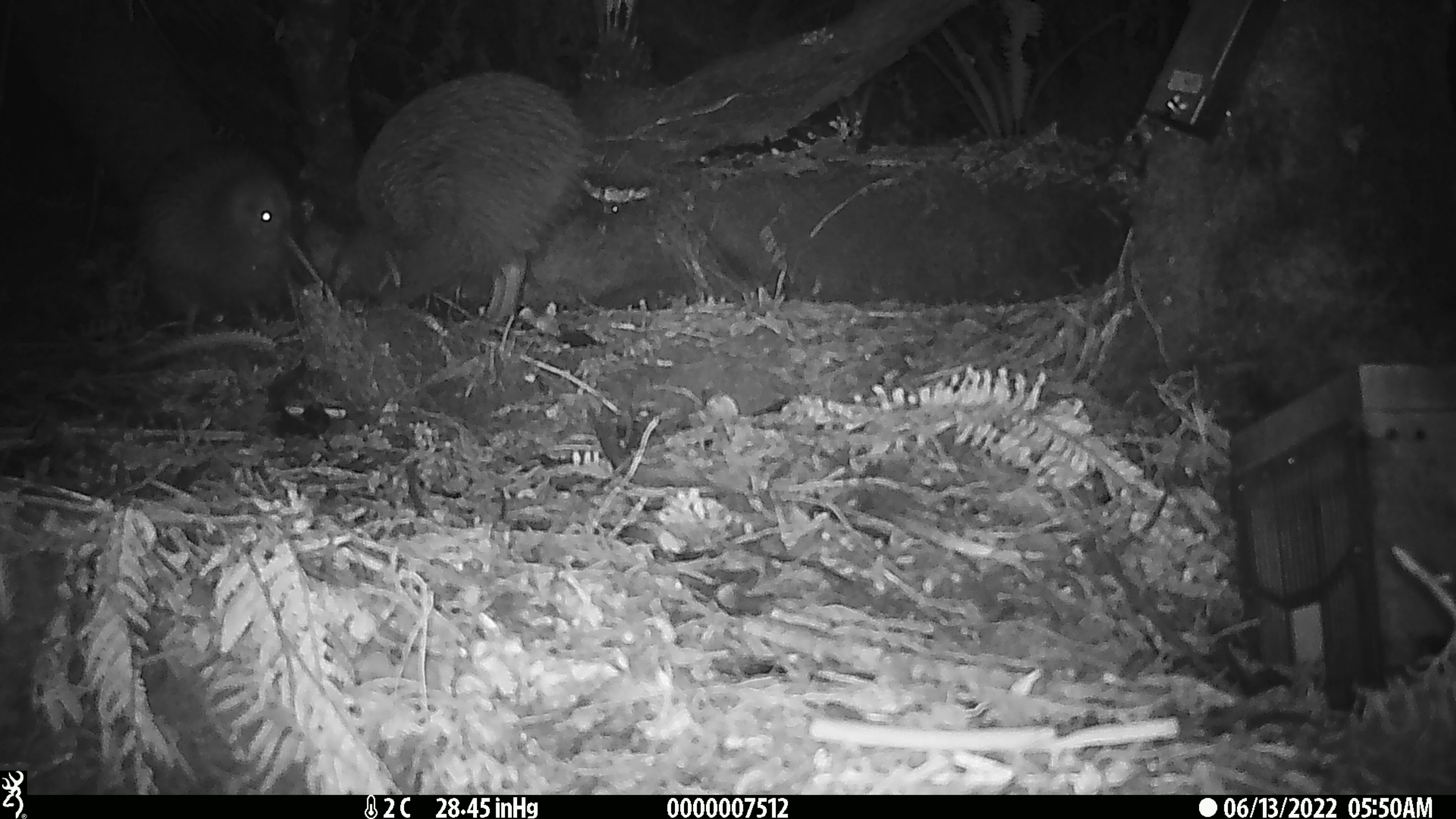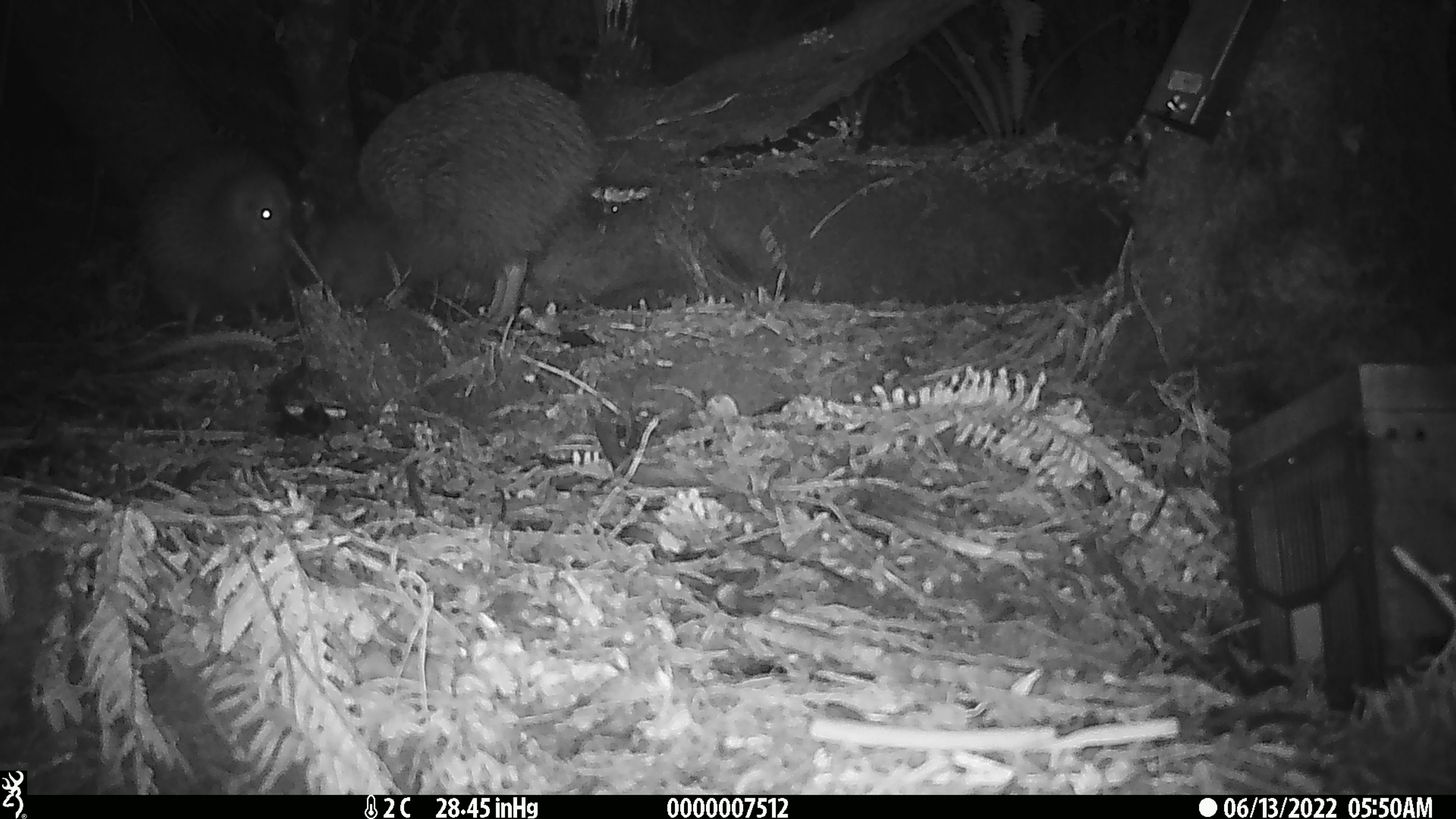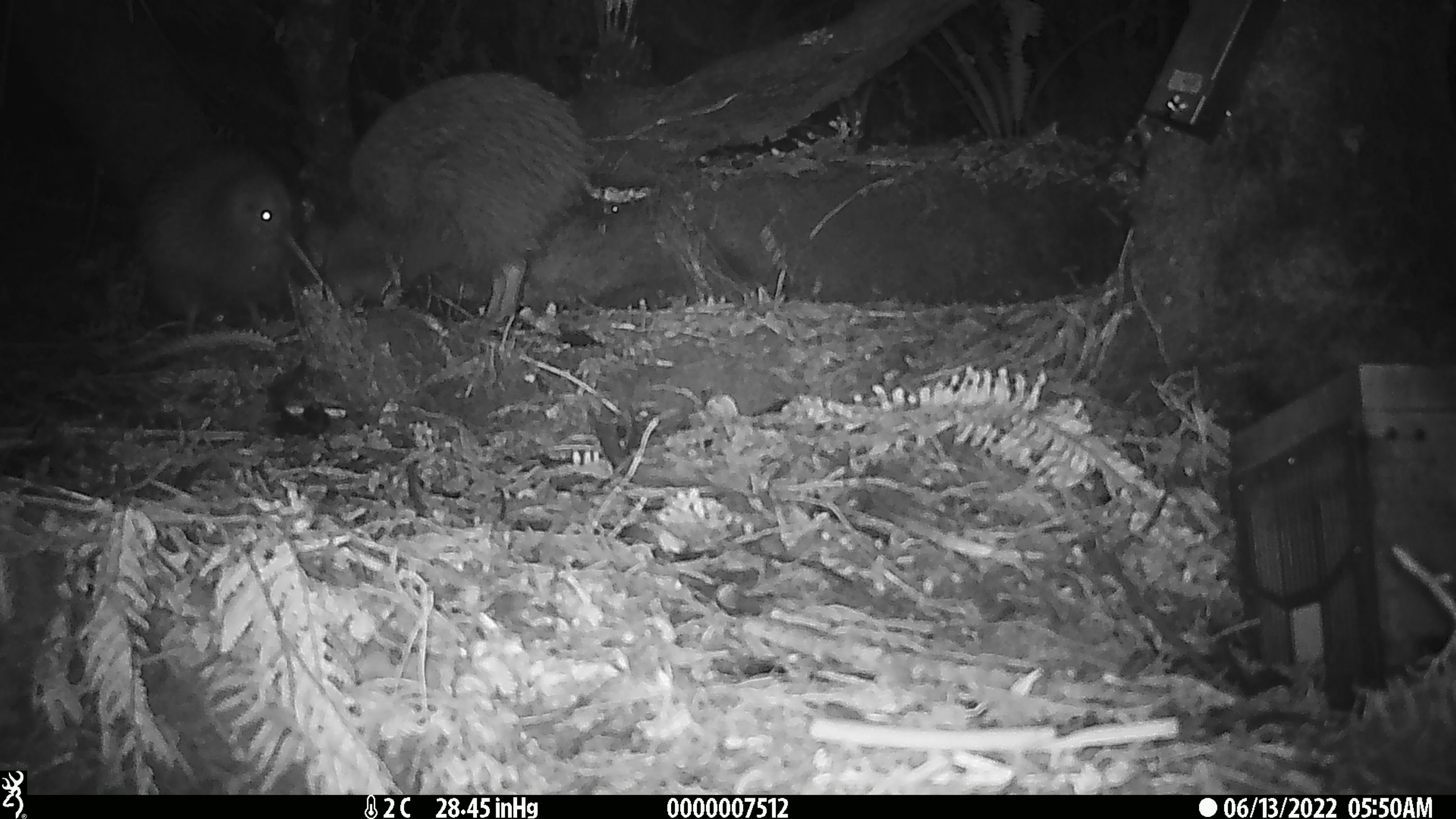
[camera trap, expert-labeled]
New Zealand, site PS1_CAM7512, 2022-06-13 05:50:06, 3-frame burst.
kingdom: Animalia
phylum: Chordata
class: Aves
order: Apterygiformes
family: Apterygidae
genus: Apteryx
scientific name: Apteryx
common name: kiwi